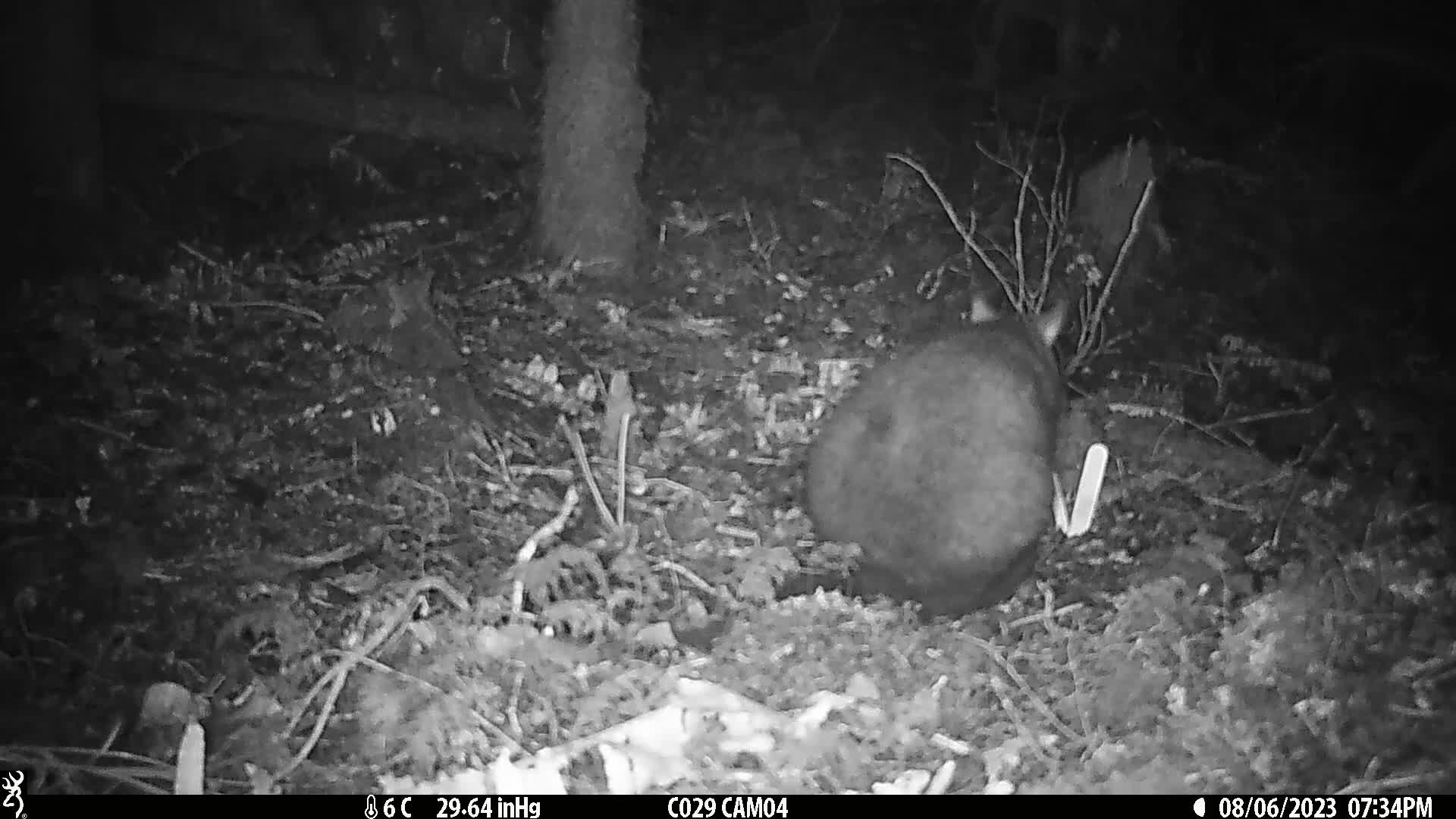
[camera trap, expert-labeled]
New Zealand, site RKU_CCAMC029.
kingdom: Animalia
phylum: Chordata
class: Mammalia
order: Diprotodontia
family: Phalangeridae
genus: Trichosurus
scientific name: Trichosurus vulpecula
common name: common brushtail possum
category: possum